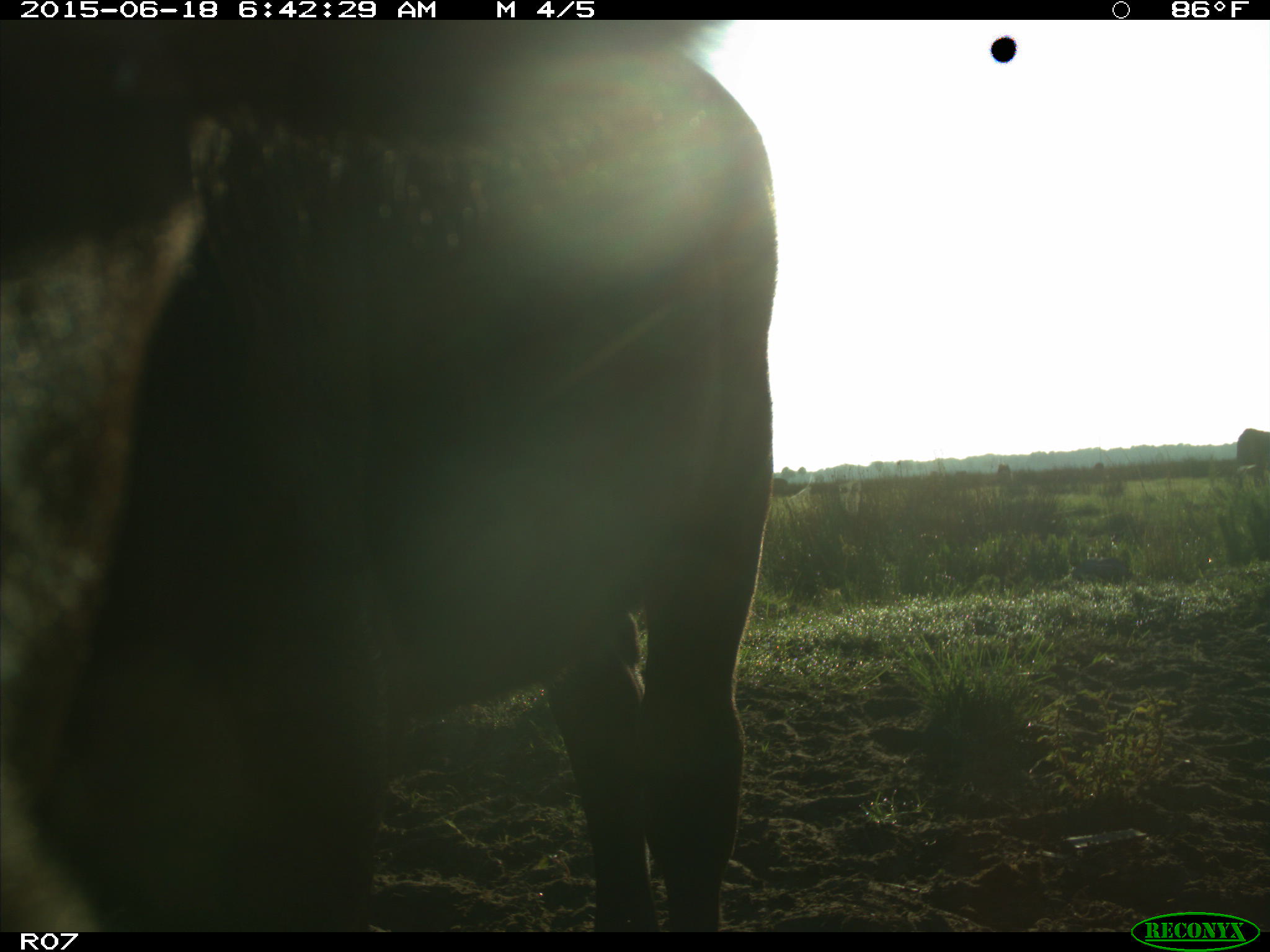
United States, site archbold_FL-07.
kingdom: Animalia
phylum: Chordata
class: Mammalia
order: Artiodactyla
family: Bovidae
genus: Bos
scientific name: Bos taurus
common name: domestic cow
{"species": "Bos taurus (domestic cow)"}